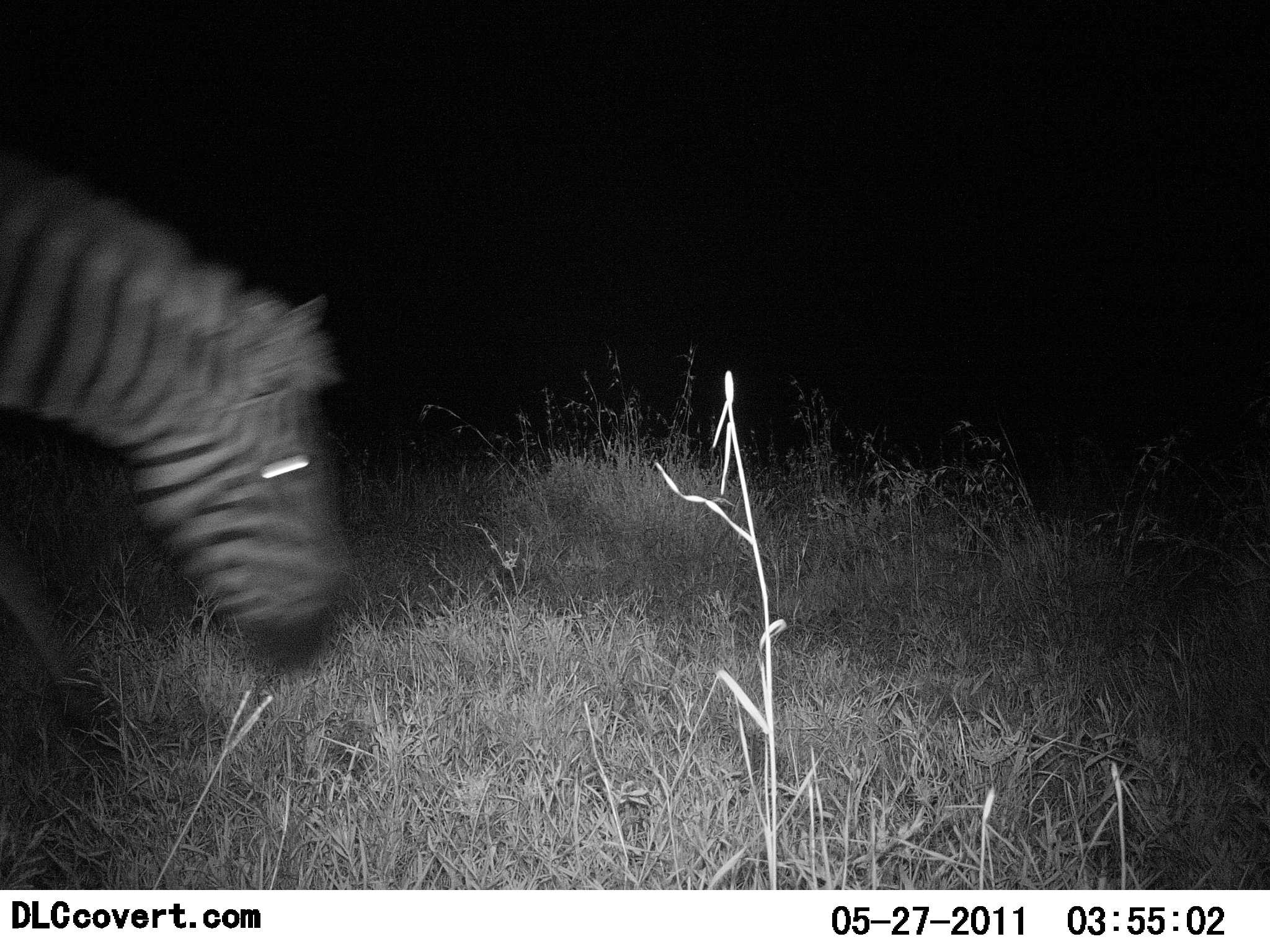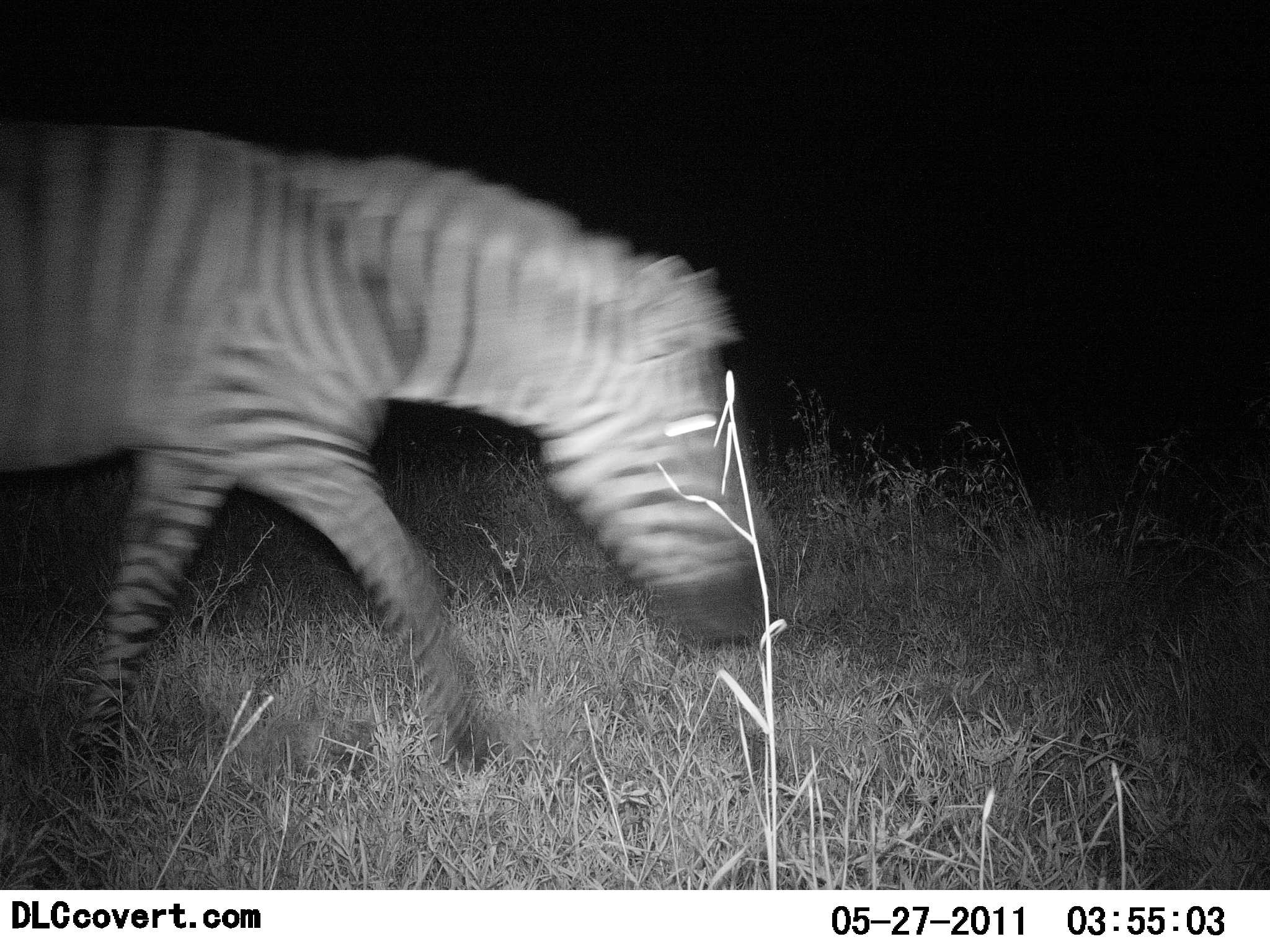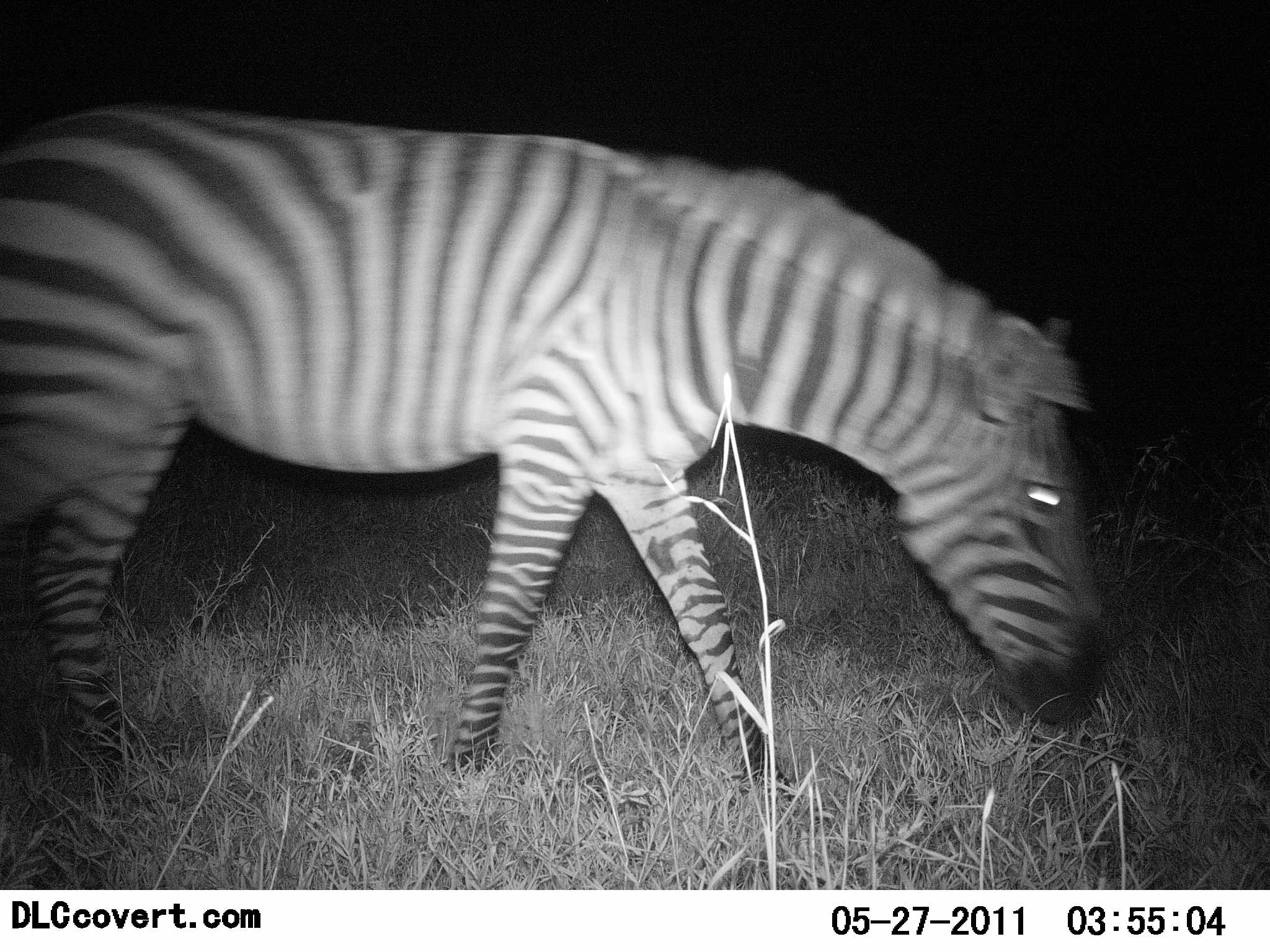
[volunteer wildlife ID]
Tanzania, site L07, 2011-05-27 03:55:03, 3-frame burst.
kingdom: Animalia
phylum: Chordata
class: Mammalia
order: Perissodactyla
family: Equidae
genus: Equus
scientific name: Equus quagga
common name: plains zebra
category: zebra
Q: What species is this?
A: Zebra (plains zebra) (Equus quagga).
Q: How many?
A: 1.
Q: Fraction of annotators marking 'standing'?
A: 9%.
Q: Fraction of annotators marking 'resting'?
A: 9%.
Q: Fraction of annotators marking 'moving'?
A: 100%.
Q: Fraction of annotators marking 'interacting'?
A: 0%.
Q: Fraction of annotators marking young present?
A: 0%.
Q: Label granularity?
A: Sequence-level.